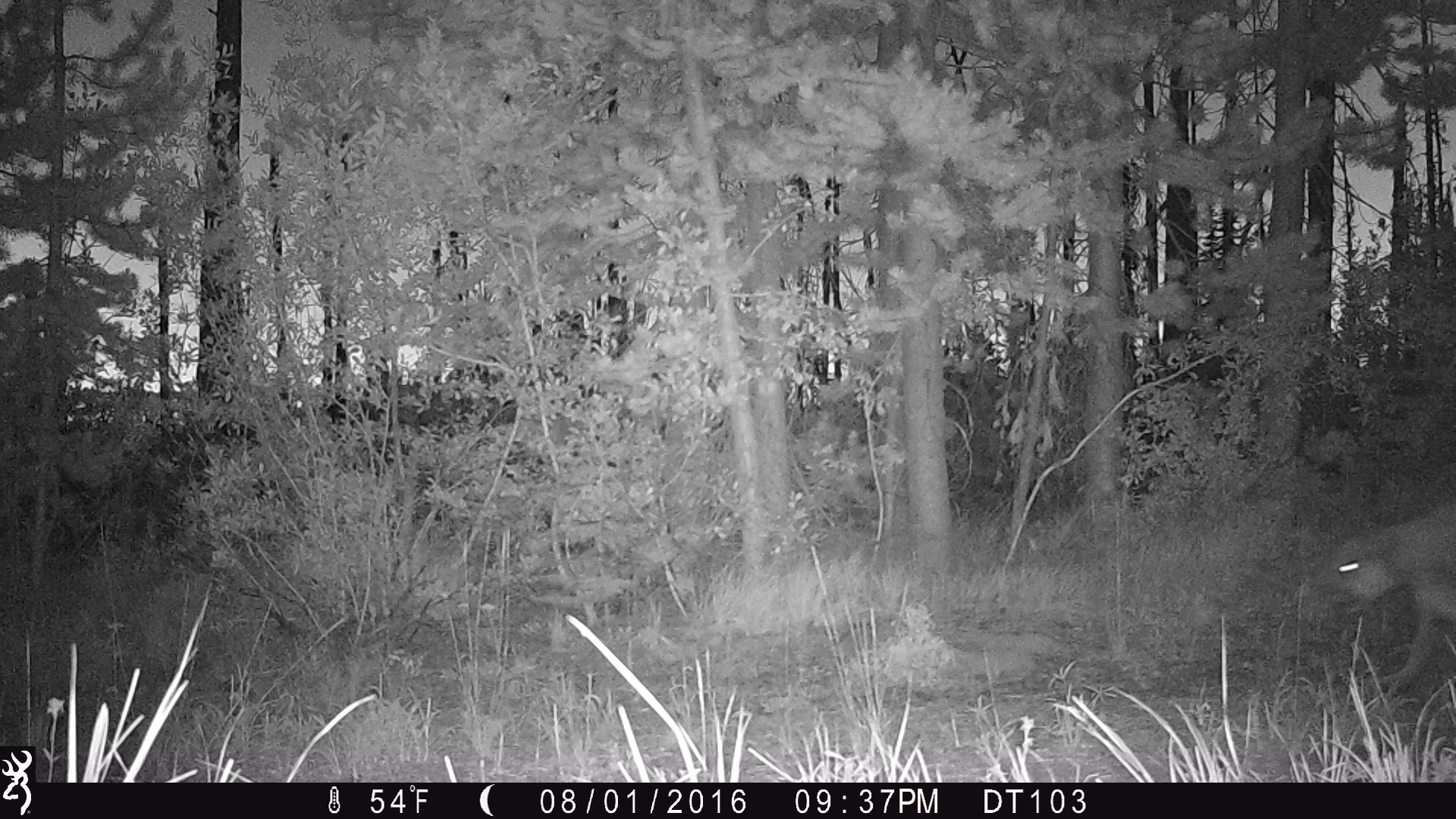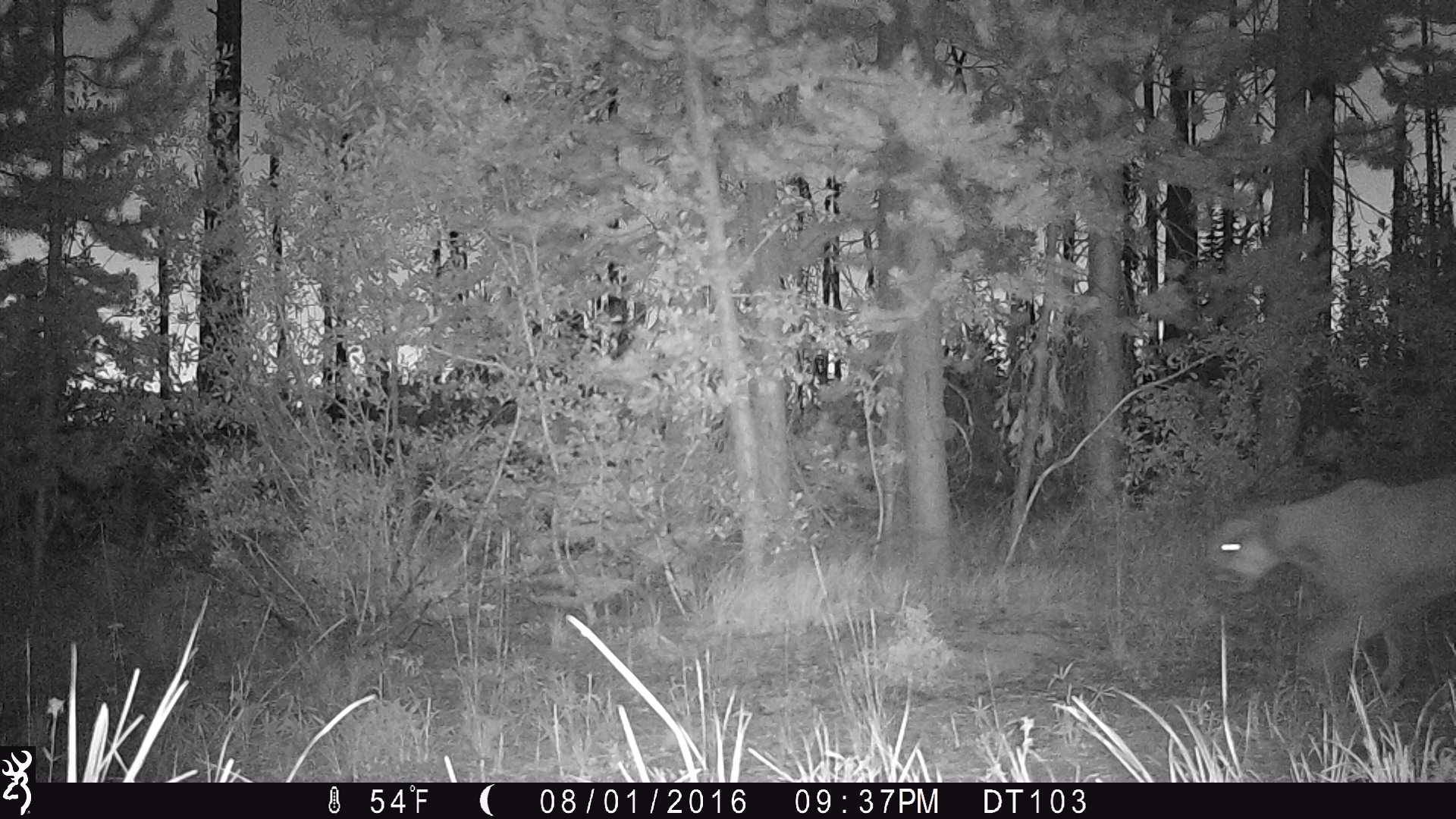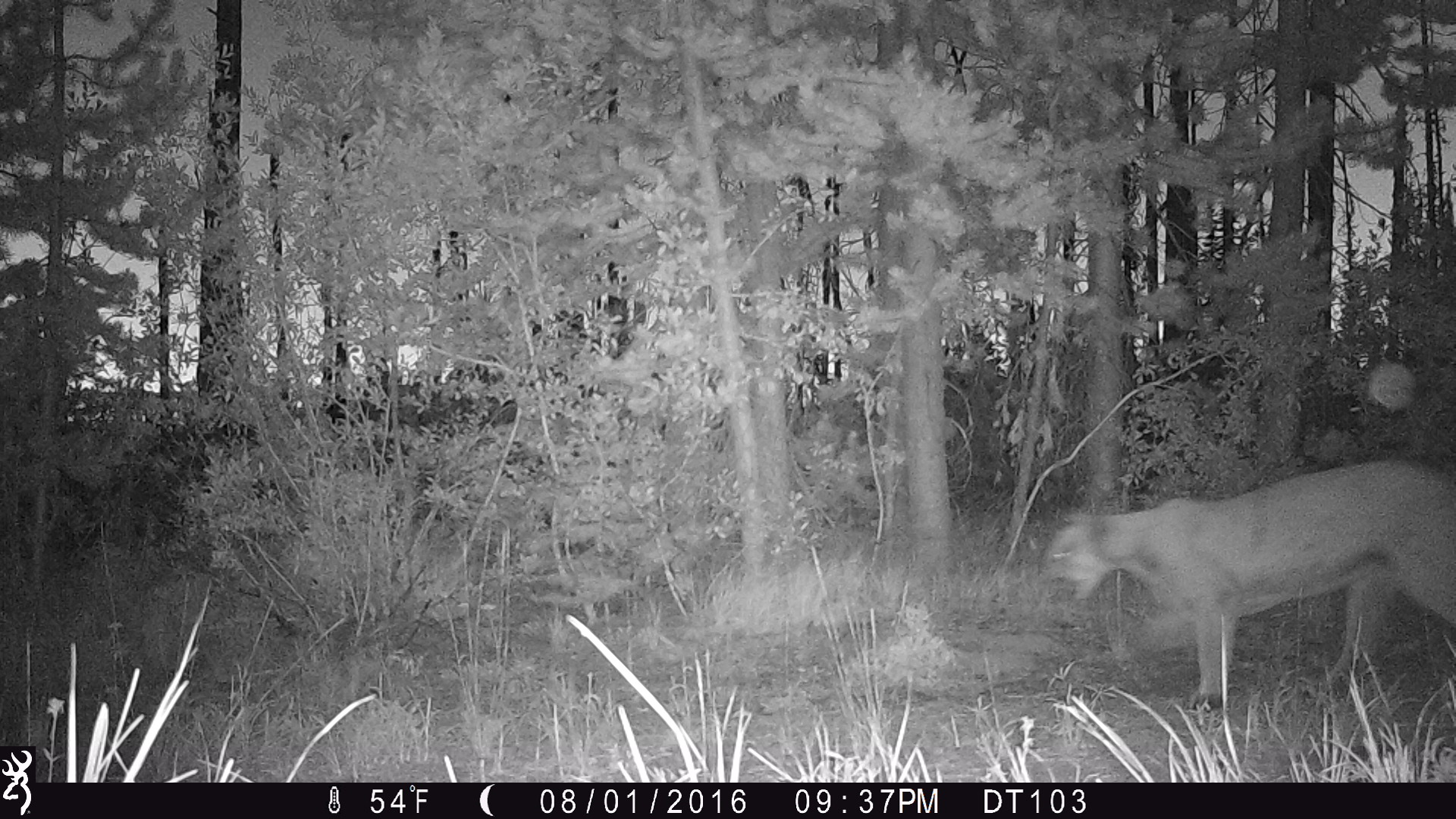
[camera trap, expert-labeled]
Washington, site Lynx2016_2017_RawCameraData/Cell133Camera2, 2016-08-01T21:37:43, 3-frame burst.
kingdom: Animalia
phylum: Chordata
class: Mammalia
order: Carnivora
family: Felidae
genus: Puma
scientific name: Puma concolor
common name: mountain lion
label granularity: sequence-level